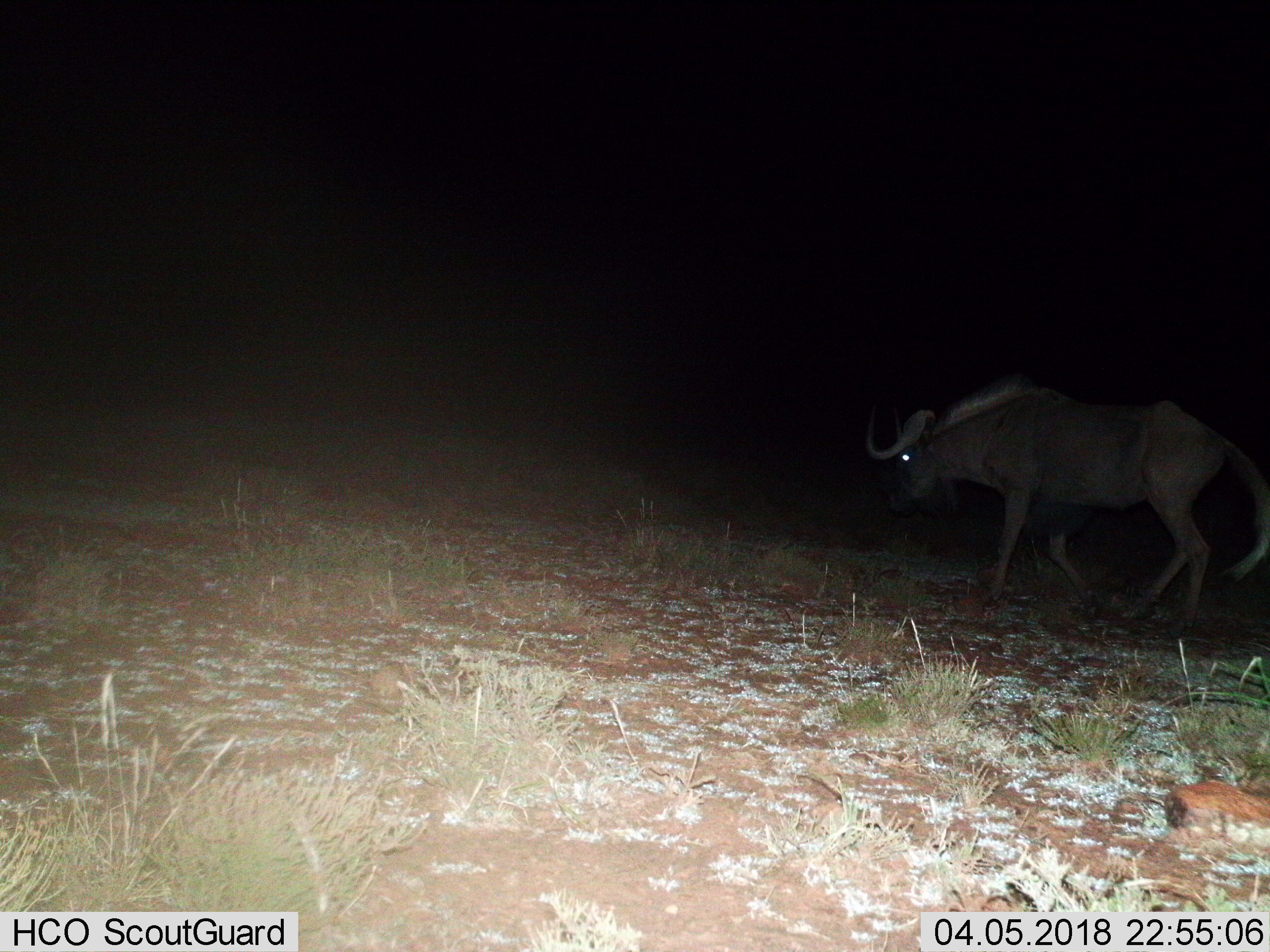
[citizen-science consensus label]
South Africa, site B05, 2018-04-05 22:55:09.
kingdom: Animalia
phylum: Chordata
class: Mammalia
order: Artiodactyla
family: Bovidae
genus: Connochaetes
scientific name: Connochaetes gnou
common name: black wildebeest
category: wildebeestblack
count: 1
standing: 0%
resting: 0%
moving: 100%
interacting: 14%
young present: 0%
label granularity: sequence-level